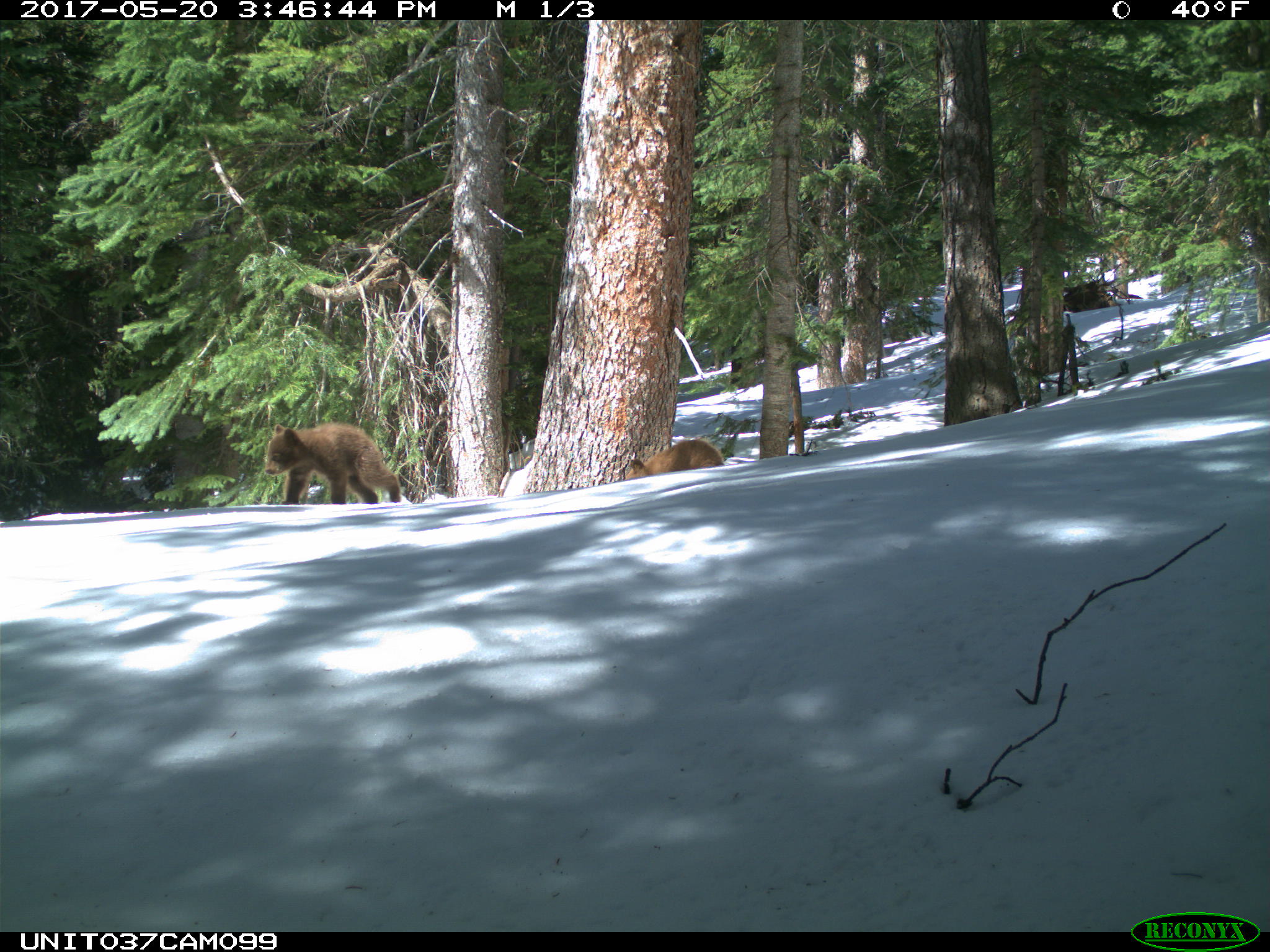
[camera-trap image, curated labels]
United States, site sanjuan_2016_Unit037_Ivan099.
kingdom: Animalia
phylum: Chordata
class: Mammalia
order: Carnivora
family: Ursidae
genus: Ursus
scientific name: Ursus americanus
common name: american black bear